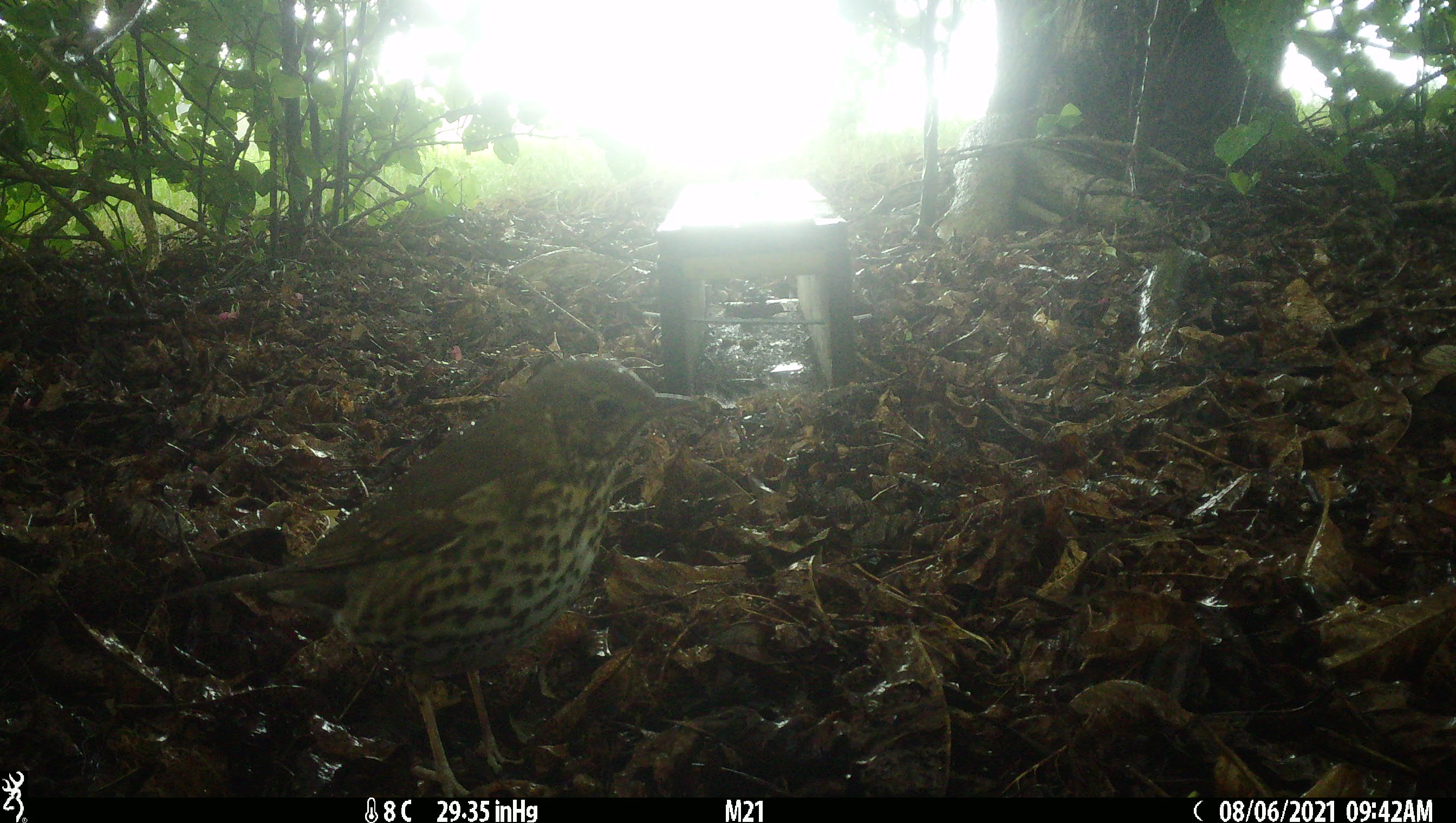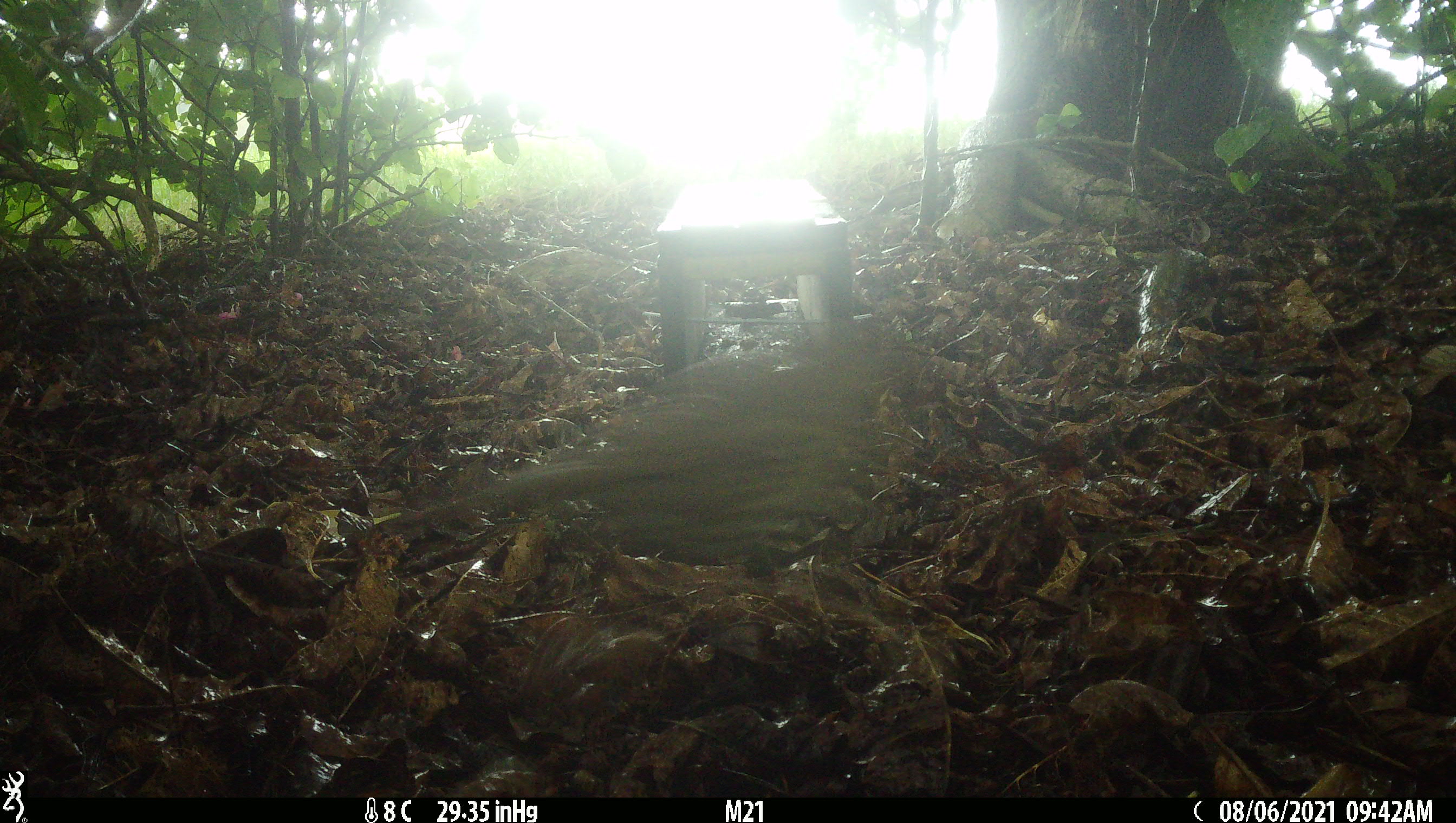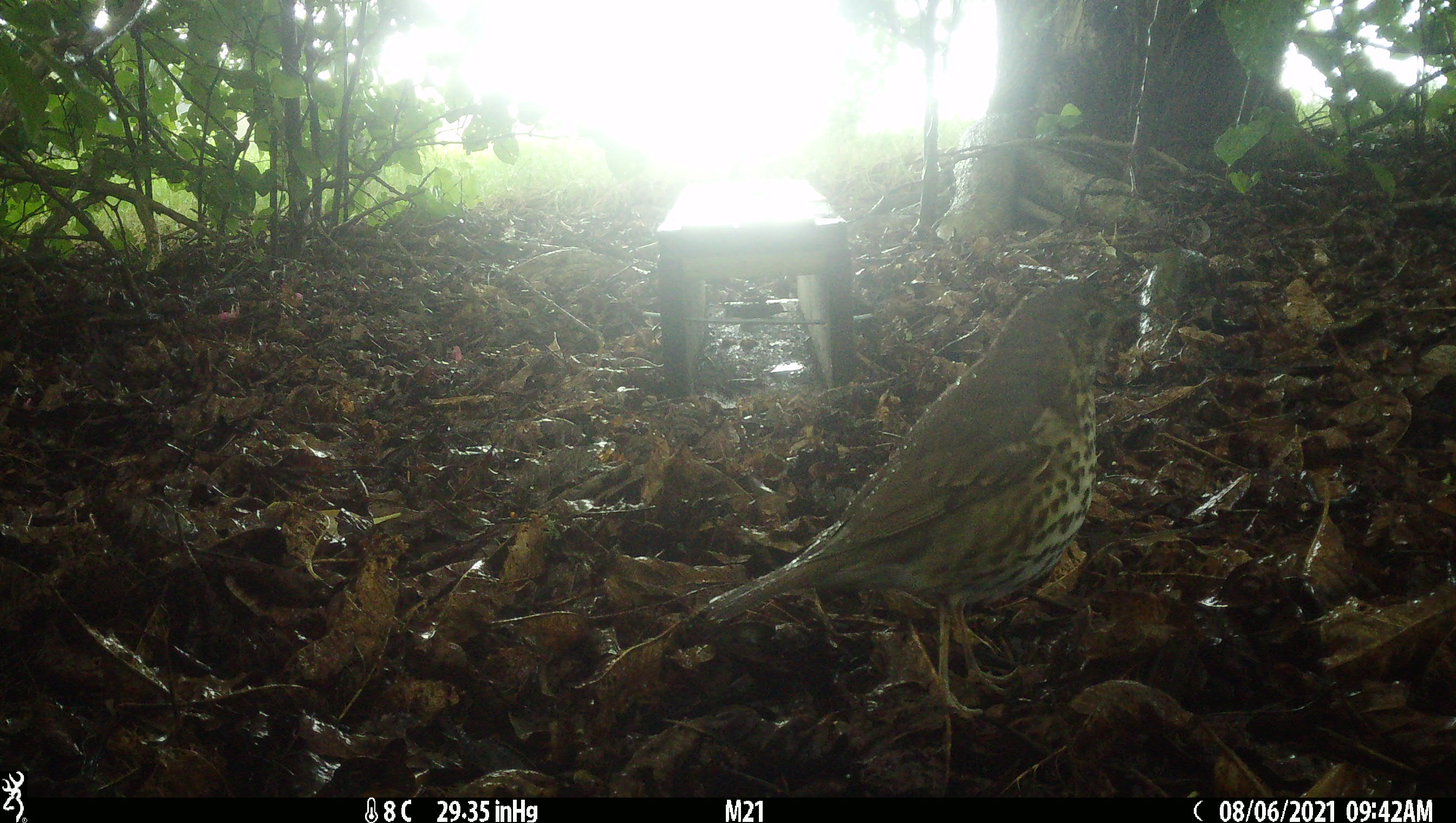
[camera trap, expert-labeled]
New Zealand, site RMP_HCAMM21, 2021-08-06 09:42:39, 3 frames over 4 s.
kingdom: Animalia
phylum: Chordata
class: Aves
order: Passeriformes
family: Turdidae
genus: Turdus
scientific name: Turdus philomelos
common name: song thrush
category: thrush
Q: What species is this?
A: Thrush (song thrush) (Turdus philomelos).